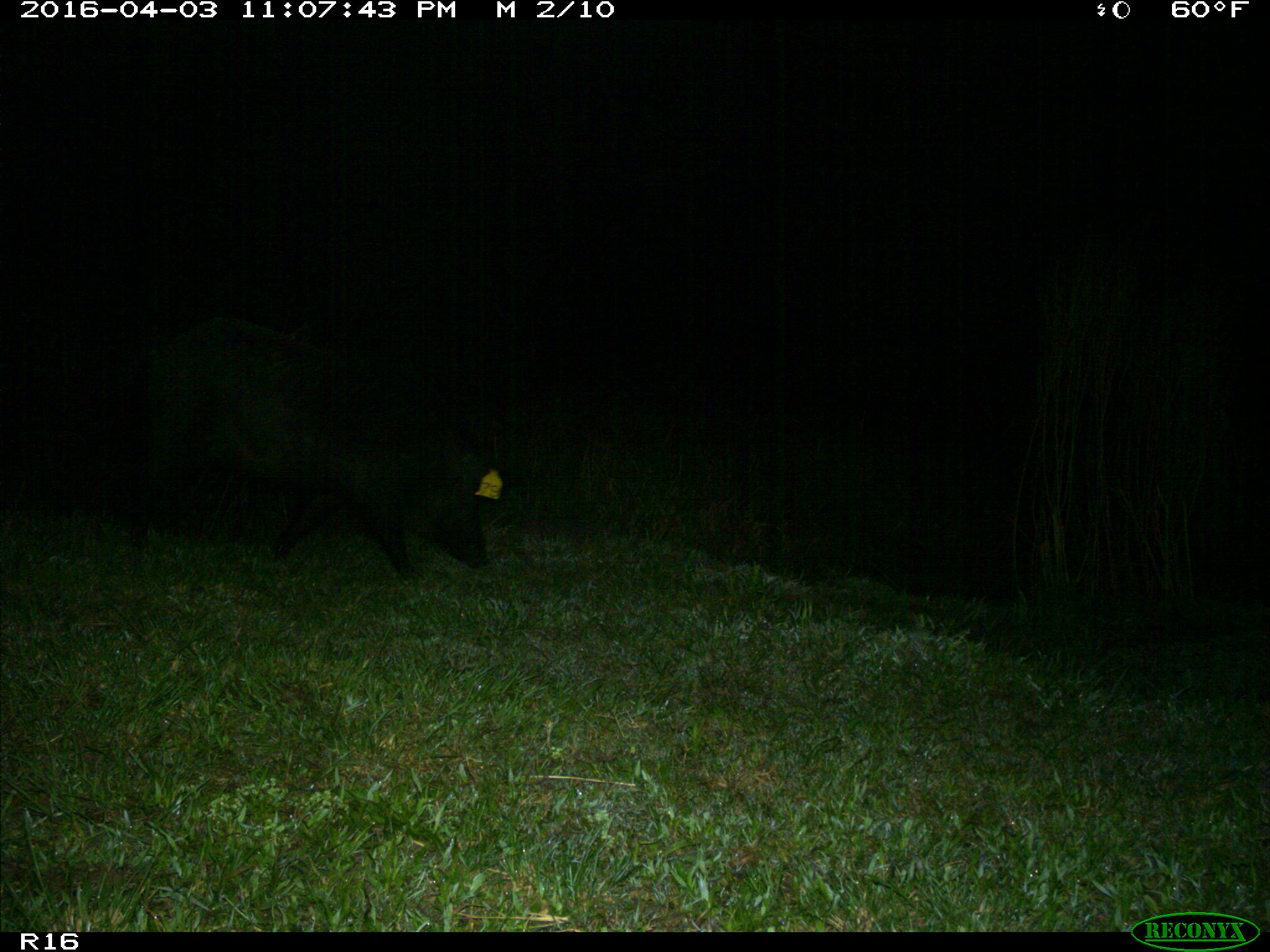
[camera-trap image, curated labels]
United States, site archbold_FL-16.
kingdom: Animalia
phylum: Chordata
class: Mammalia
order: Artiodactyla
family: Suidae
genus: Sus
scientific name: Sus scrofa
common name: wild boar